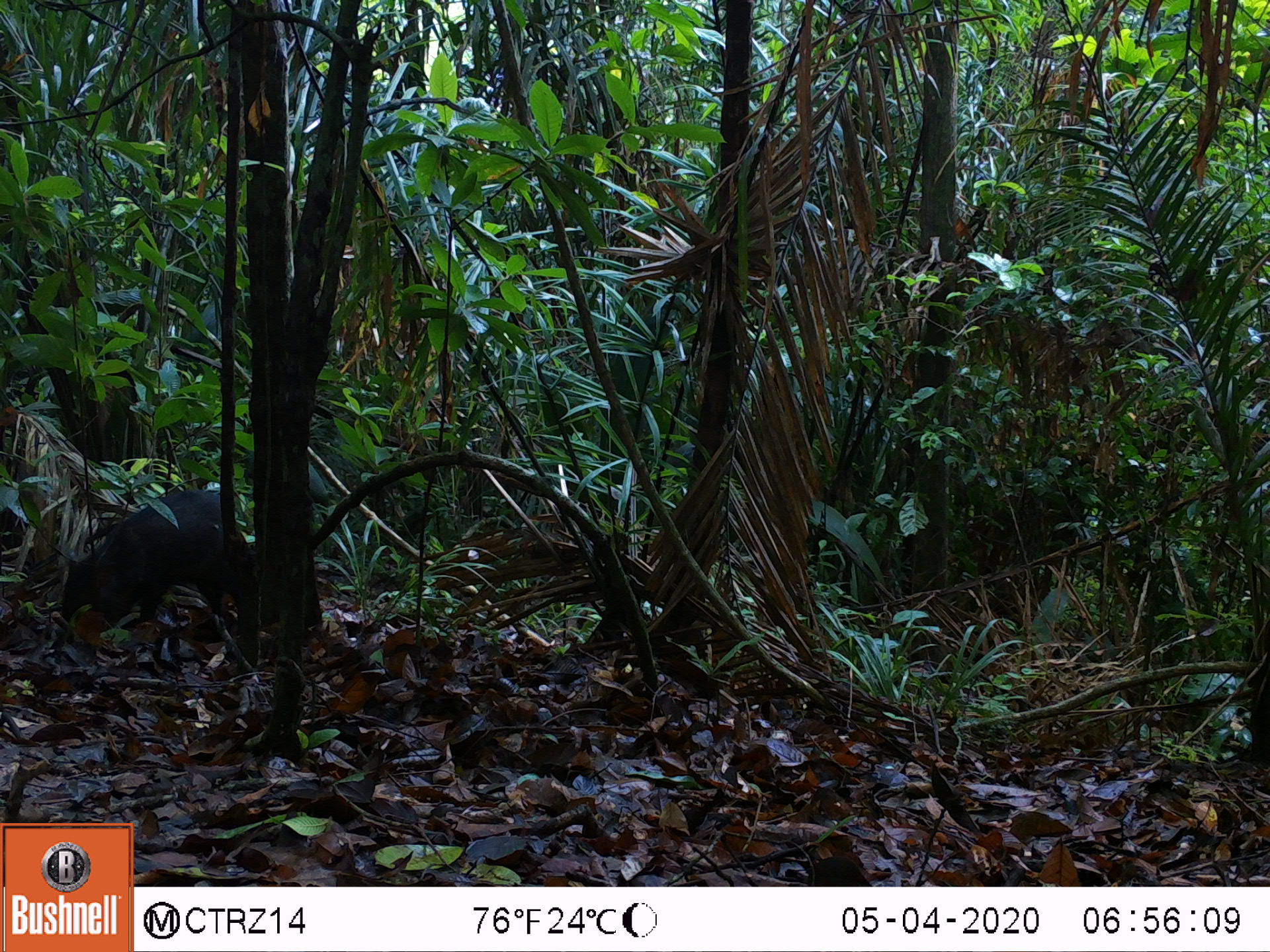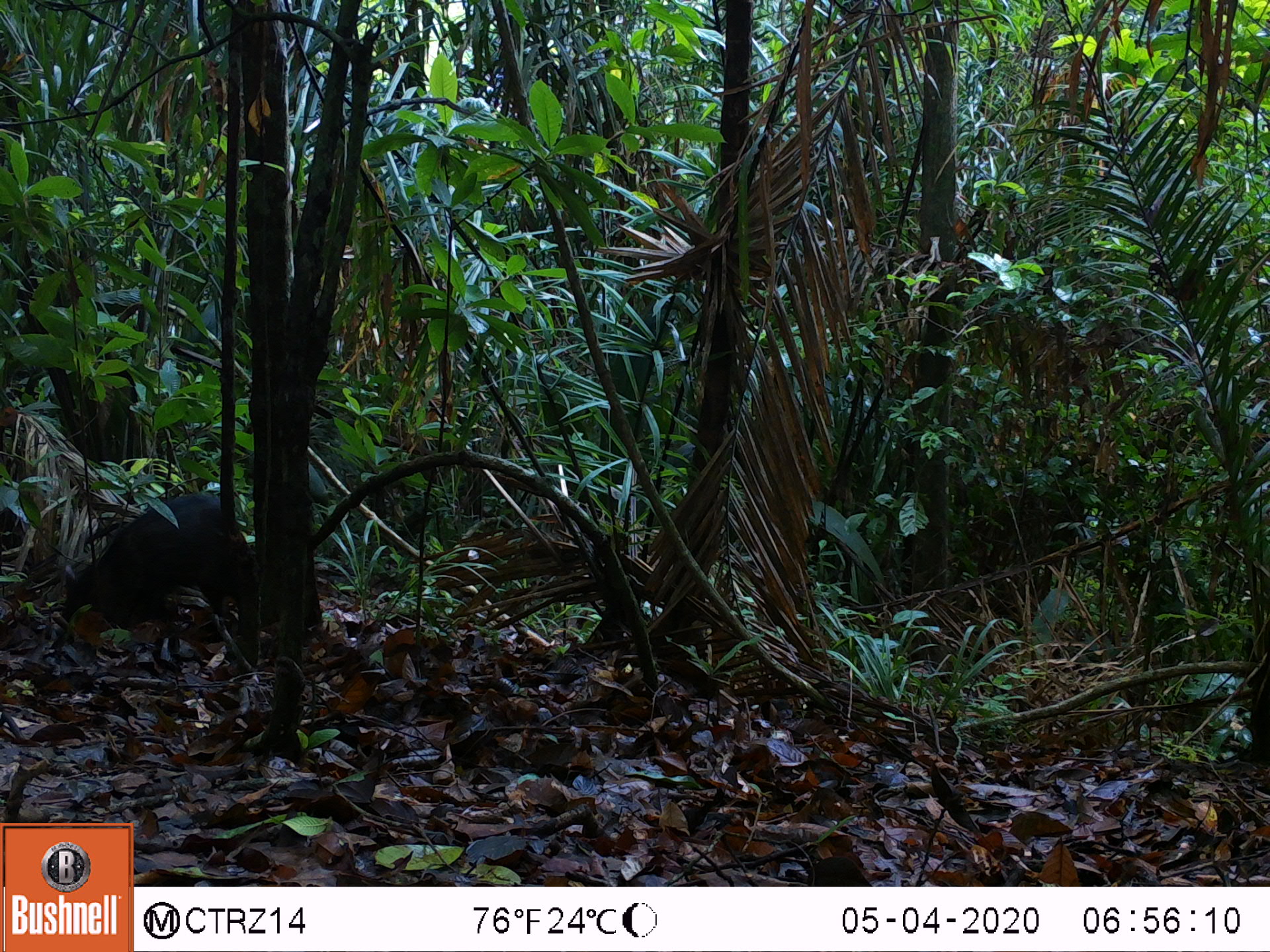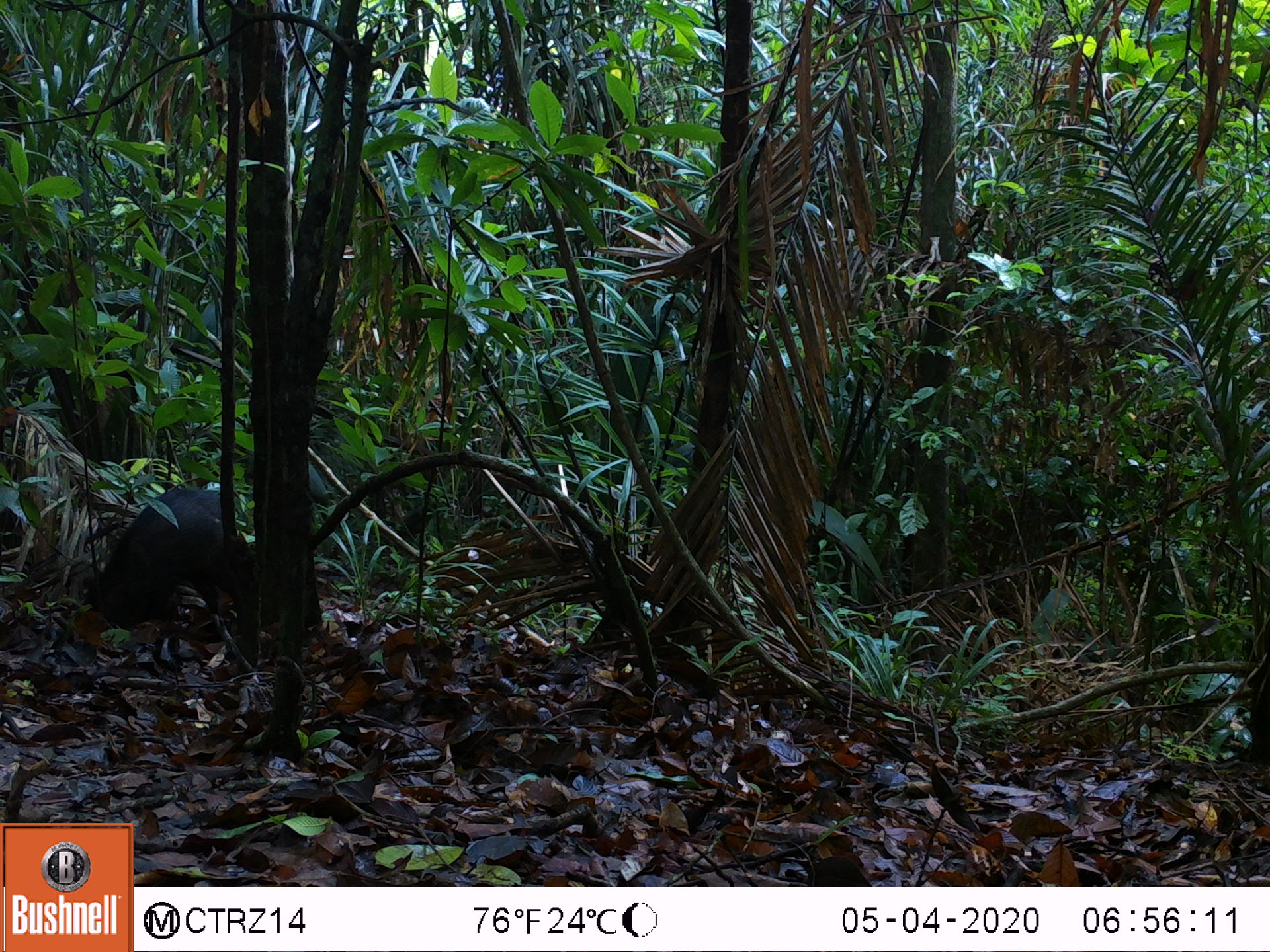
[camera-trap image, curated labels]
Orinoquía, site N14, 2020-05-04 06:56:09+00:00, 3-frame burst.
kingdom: Animalia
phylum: Chordata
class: Mammalia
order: Artiodactyla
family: Tayassuidae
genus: Pecari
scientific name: Pecari tajacu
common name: collared peccary